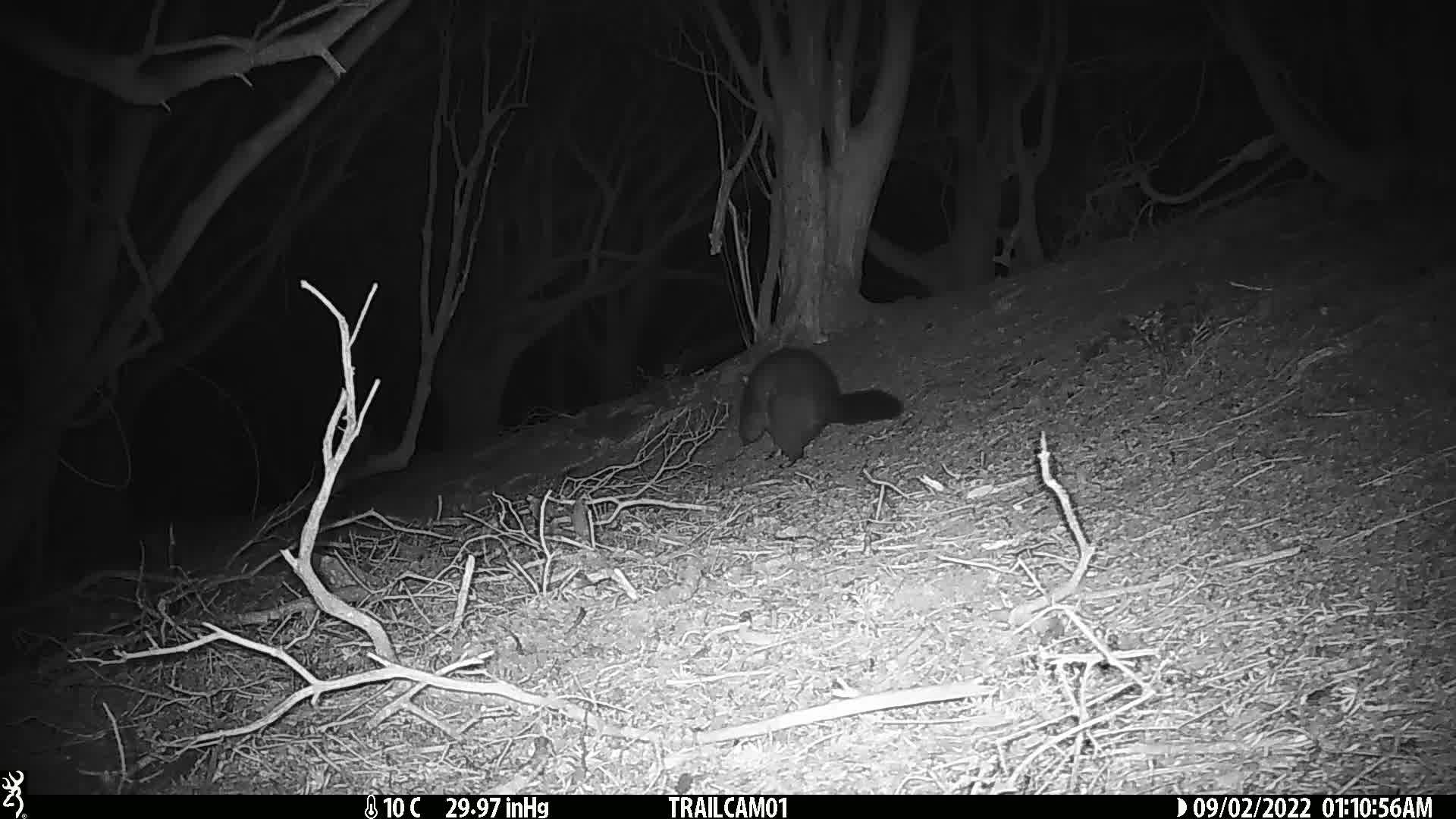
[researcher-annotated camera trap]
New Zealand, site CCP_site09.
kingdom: Animalia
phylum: Chordata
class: Mammalia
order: Diprotodontia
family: Phalangeridae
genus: Trichosurus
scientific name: Trichosurus vulpecula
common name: common brushtail possum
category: possum